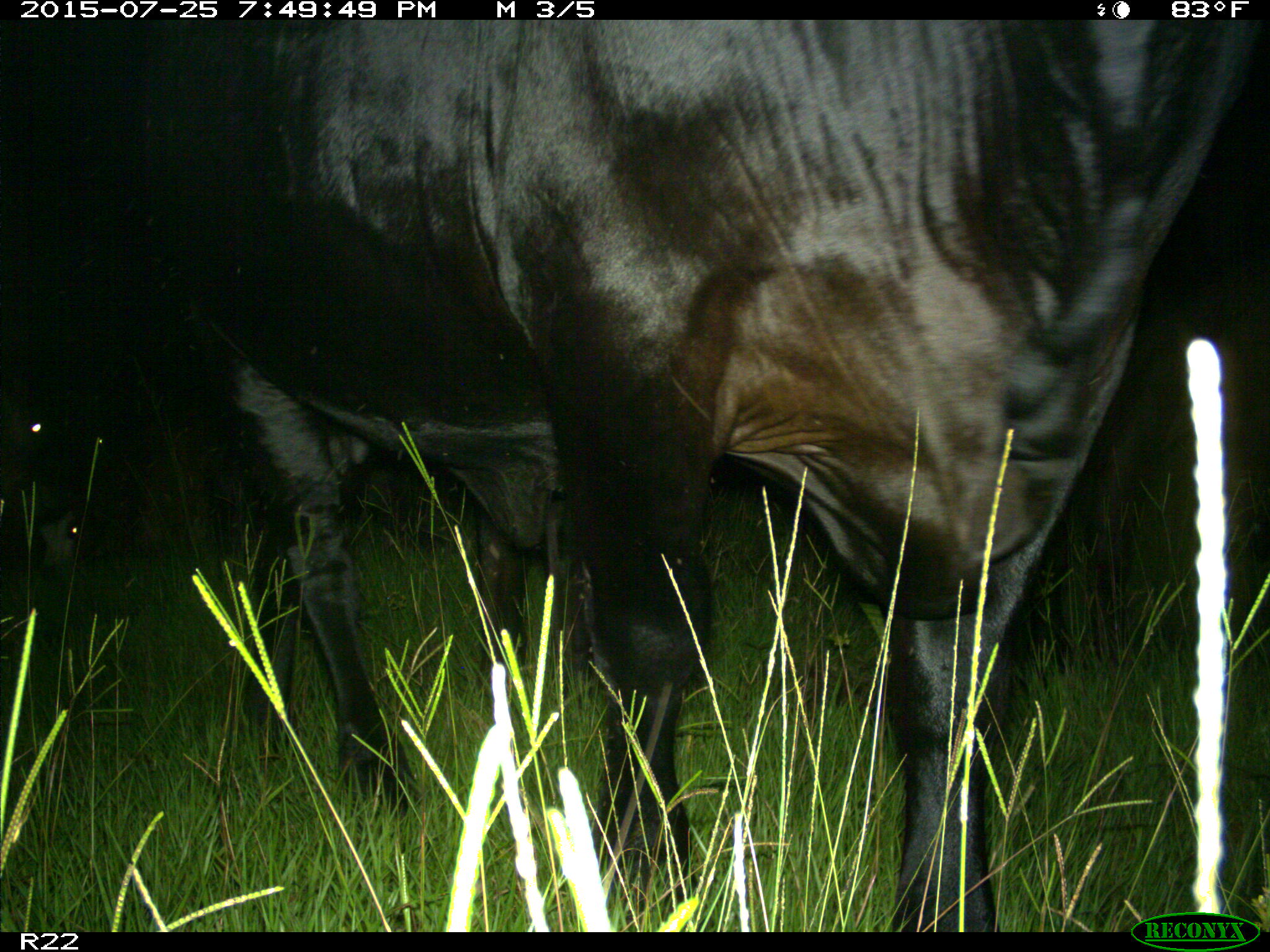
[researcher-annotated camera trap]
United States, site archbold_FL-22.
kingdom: Animalia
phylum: Chordata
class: Mammalia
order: Artiodactyla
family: Bovidae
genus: Bos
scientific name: Bos taurus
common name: domestic cow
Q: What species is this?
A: Bos taurus (domestic cow).